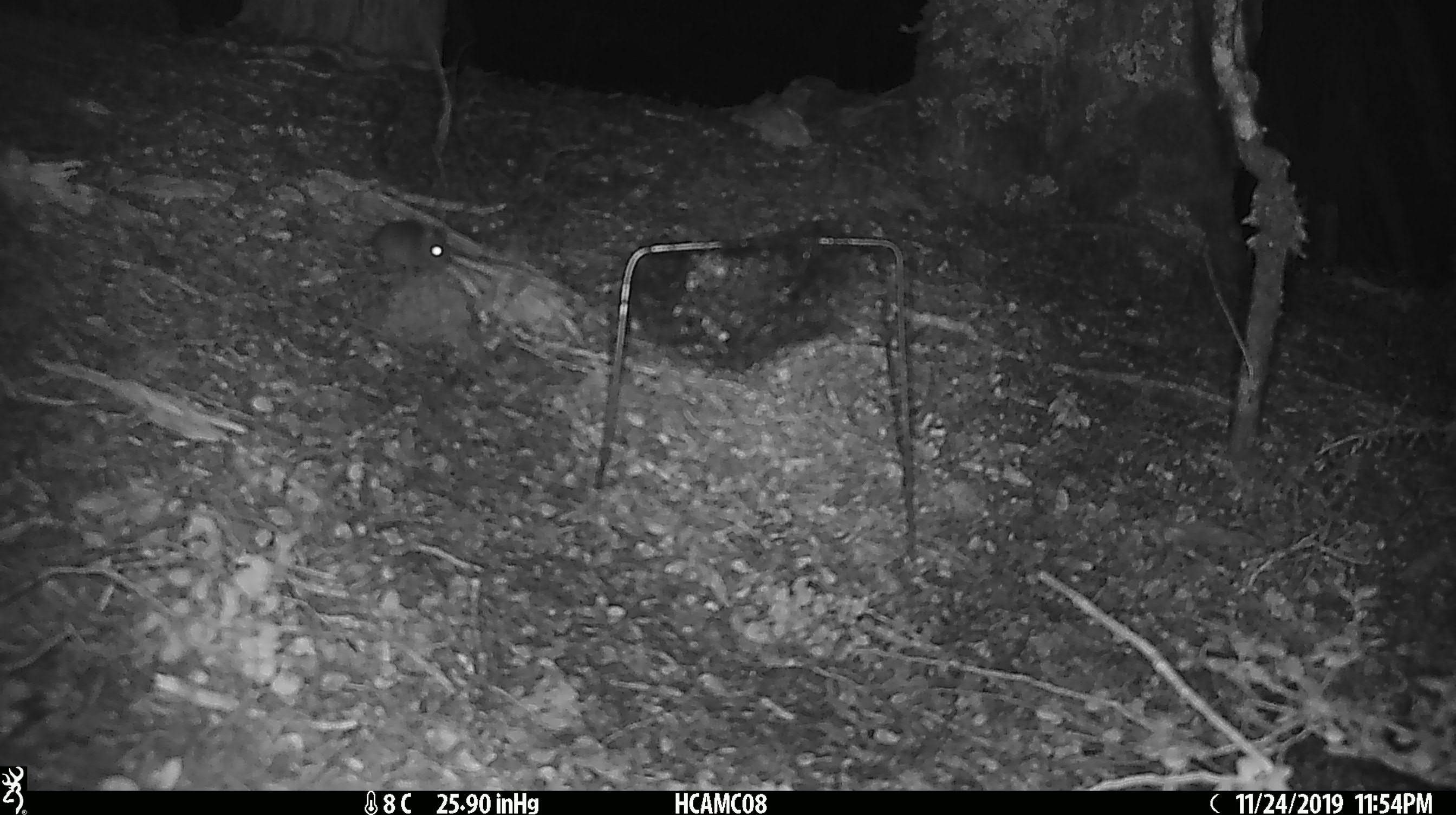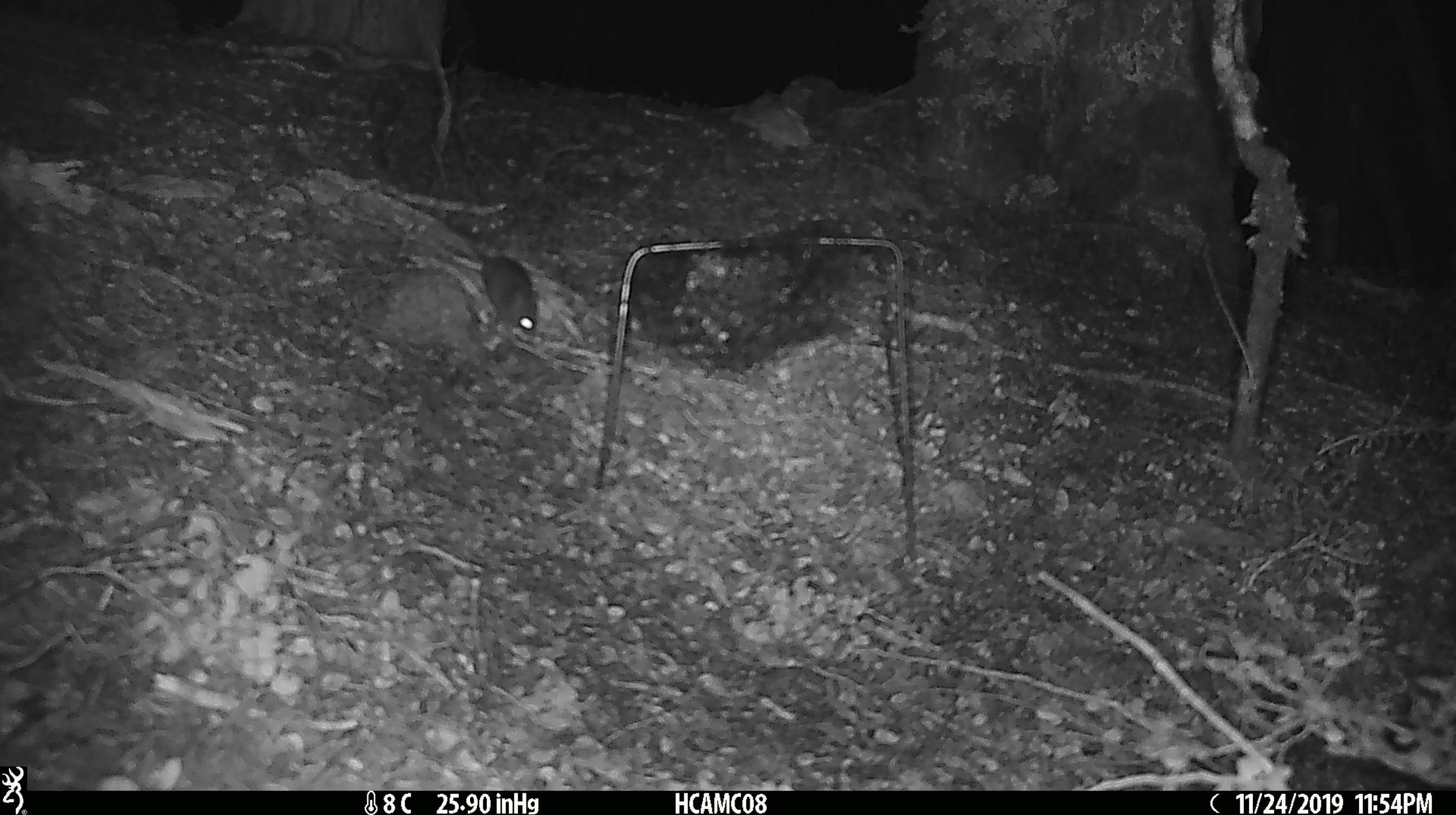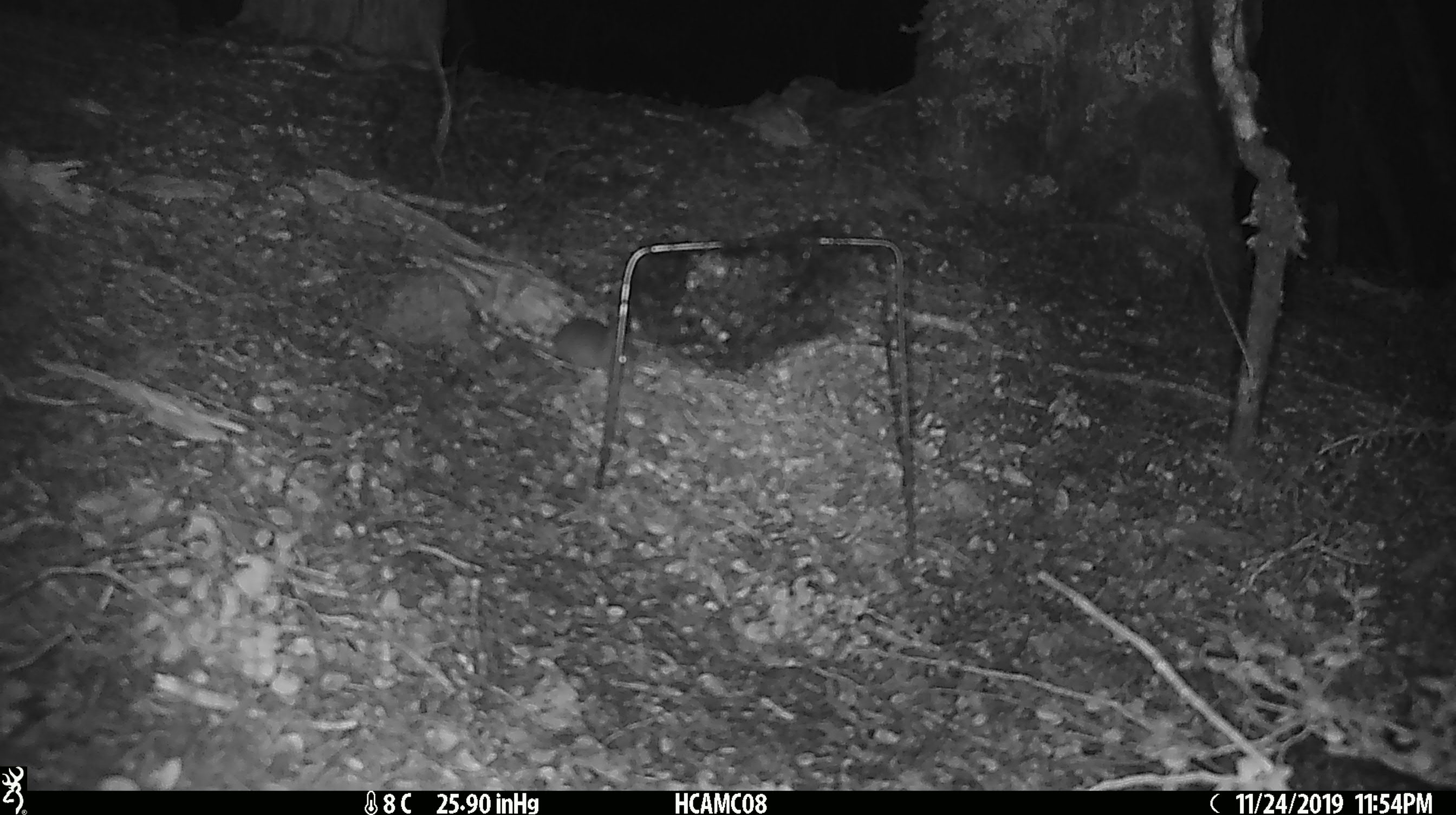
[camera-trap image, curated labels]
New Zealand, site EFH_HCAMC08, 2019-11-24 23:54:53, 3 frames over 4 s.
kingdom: Animalia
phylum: Chordata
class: Mammalia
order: Rodentia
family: Muridae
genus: Mus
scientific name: Mus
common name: mouse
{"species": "mouse (Mus)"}